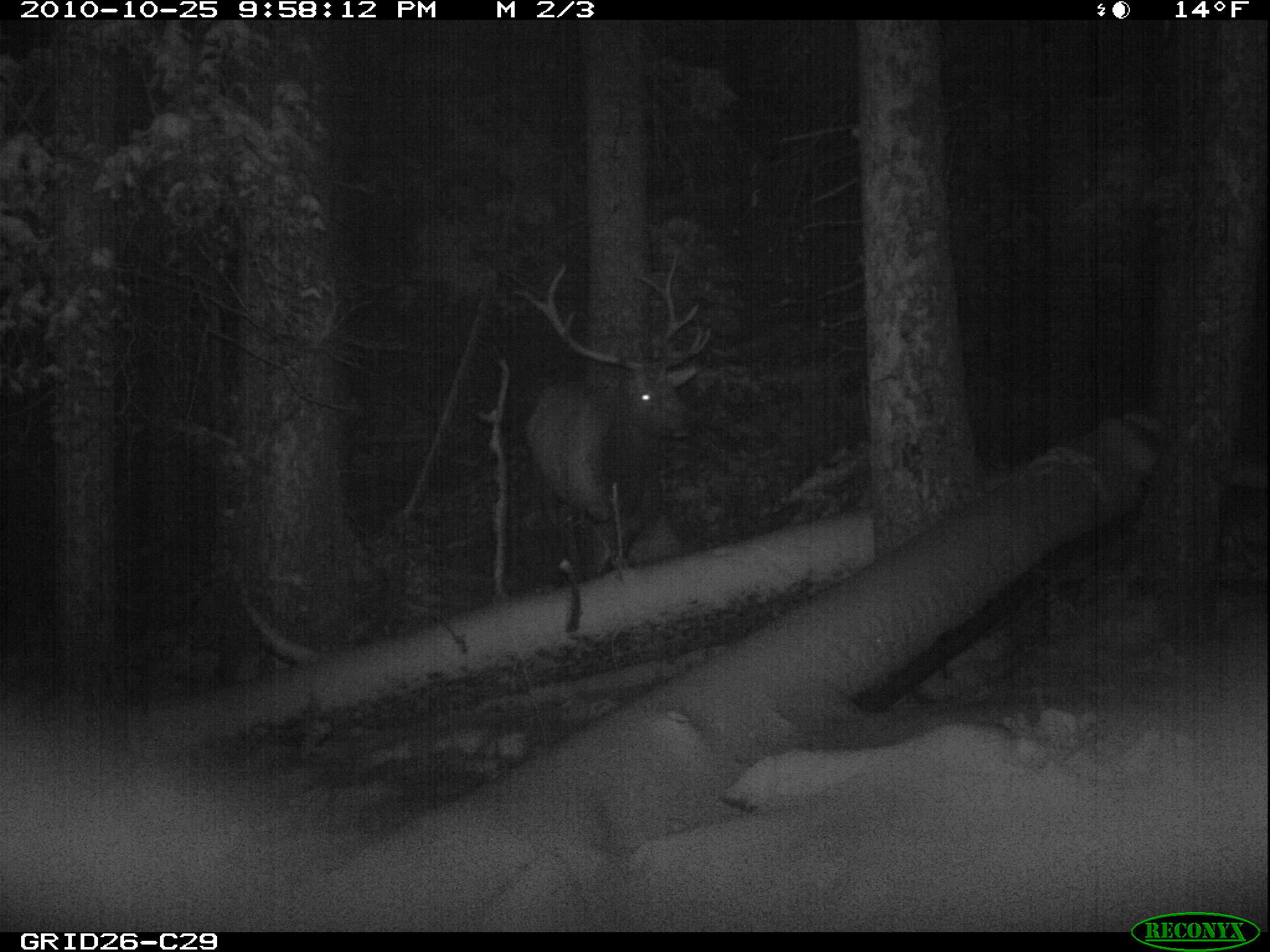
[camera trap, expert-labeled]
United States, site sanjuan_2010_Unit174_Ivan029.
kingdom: Animalia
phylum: Chordata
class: Mammalia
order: Artiodactyla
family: Cervidae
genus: Cervus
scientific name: Cervus elaphus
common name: red deer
Cervus elaphus (red deer).